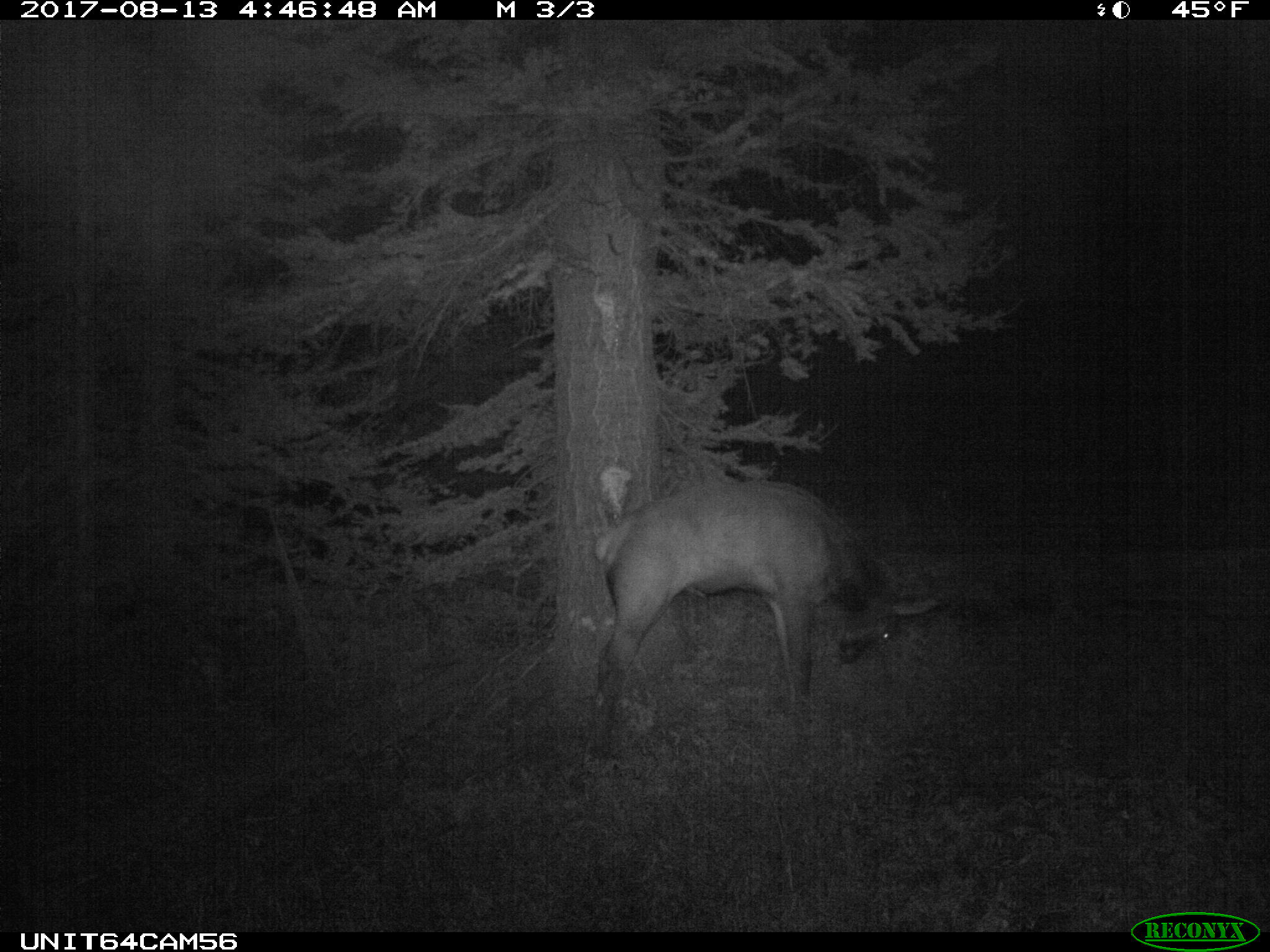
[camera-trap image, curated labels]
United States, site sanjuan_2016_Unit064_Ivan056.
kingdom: Animalia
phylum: Chordata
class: Mammalia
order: Artiodactyla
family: Cervidae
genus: Cervus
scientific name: Cervus elaphus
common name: red deer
Cervus elaphus (red deer).